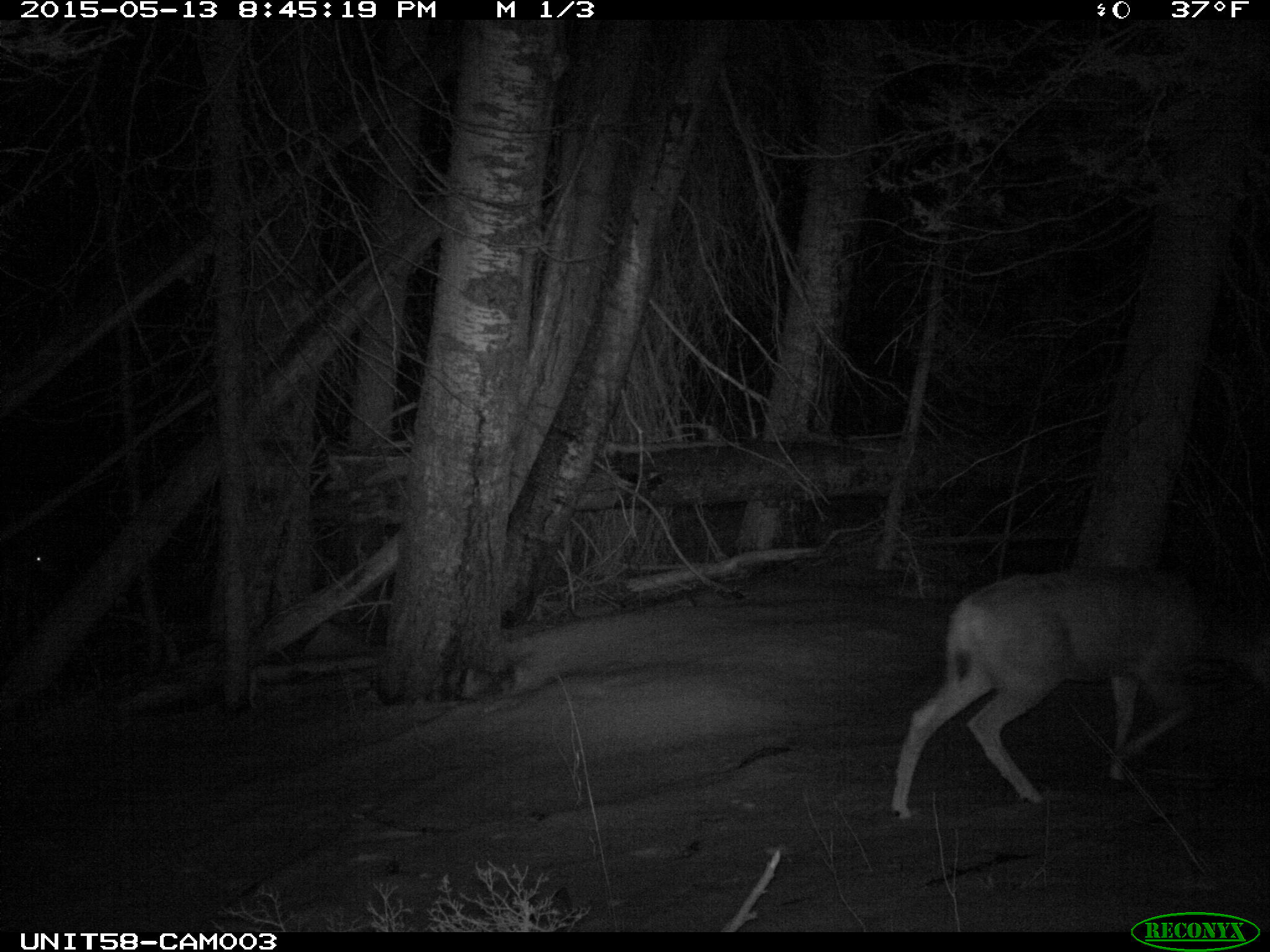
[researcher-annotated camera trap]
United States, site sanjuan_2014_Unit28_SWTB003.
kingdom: Animalia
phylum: Chordata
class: Mammalia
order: Artiodactyla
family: Cervidae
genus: Odocoileus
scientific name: Odocoileus hemionus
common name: mule deer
Odocoileus hemionus (mule deer).